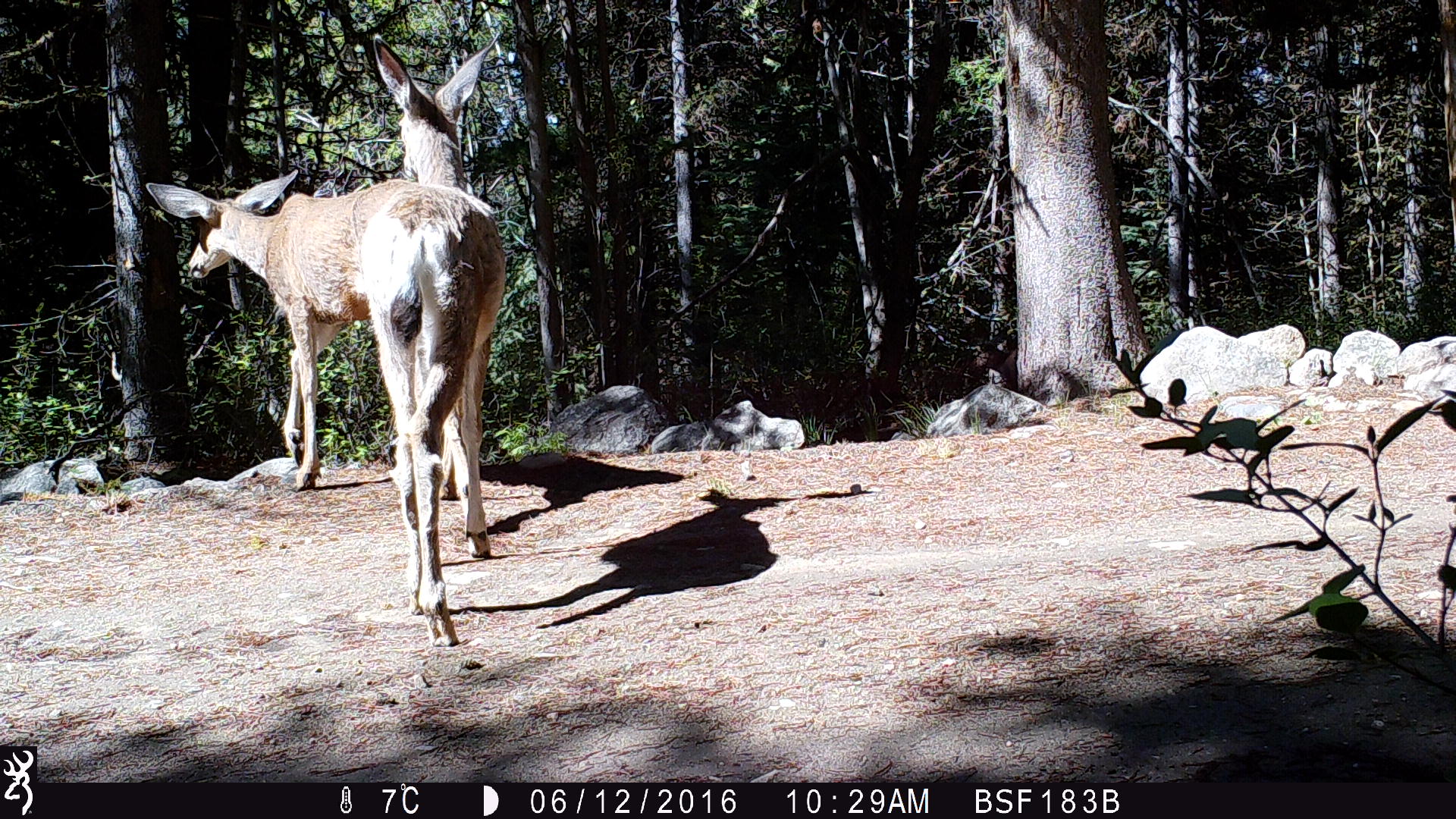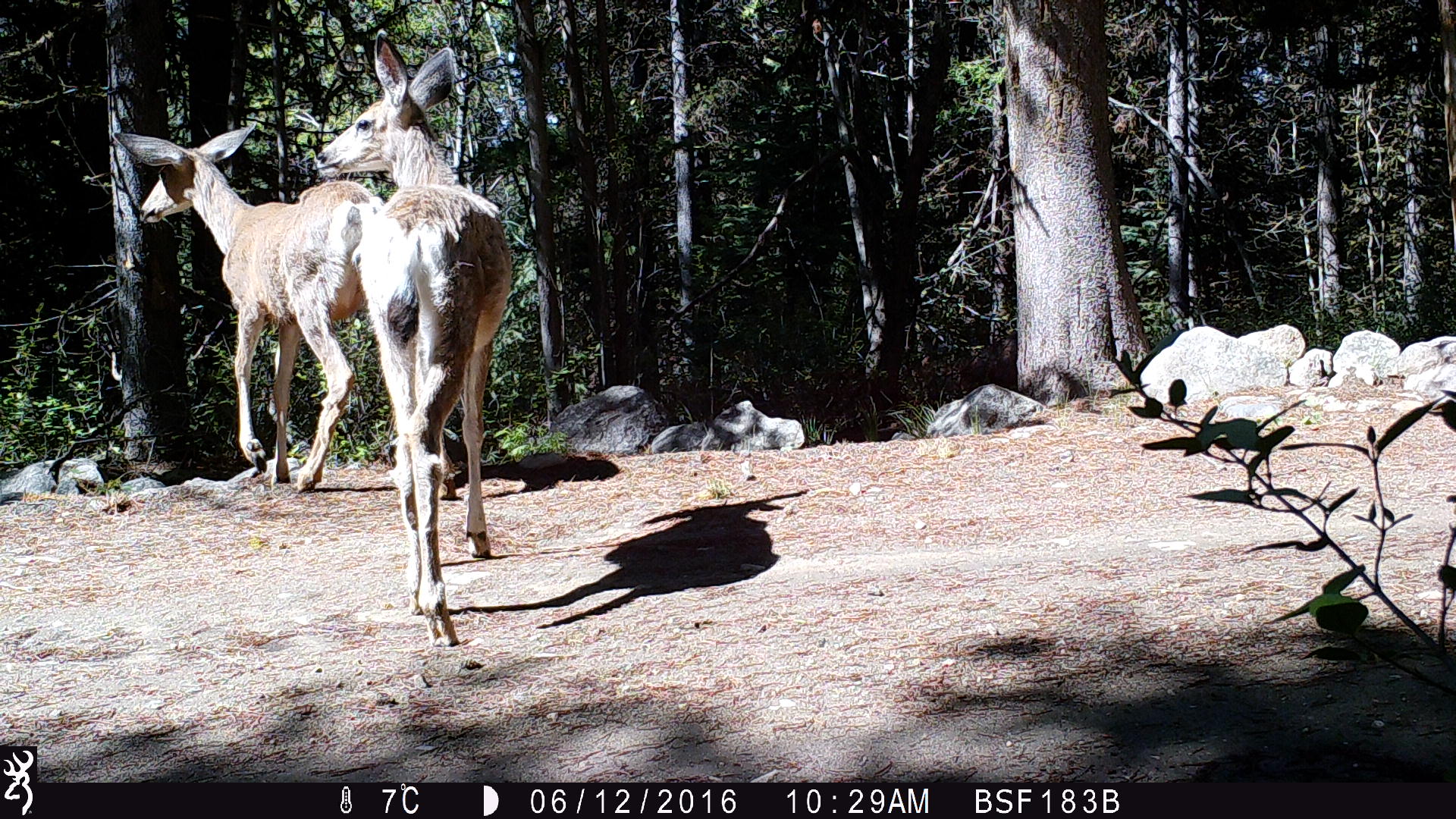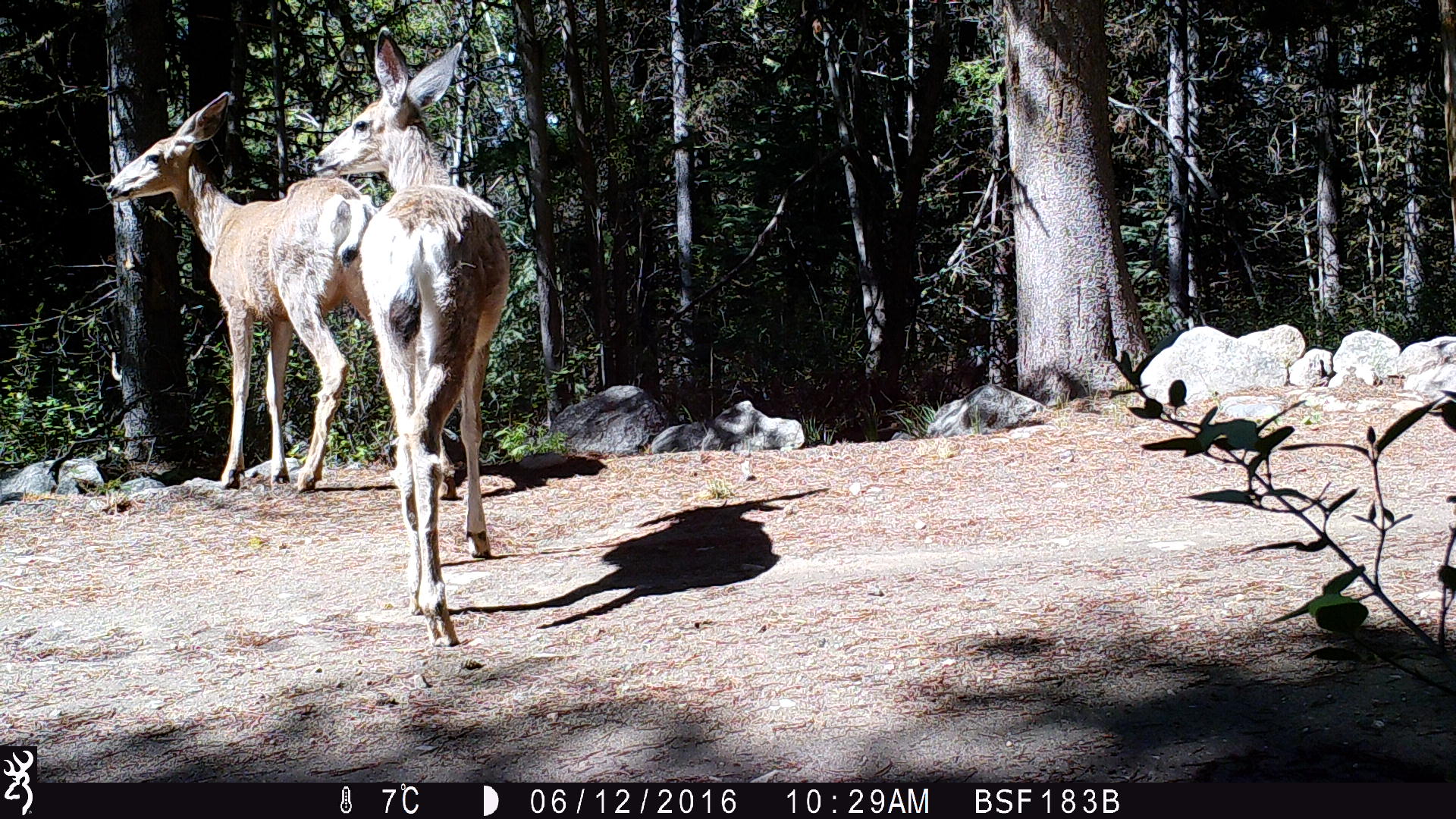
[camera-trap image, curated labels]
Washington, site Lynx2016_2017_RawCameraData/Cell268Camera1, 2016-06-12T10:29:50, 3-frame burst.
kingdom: Animalia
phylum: Chordata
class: Mammalia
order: Artiodactyla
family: Cervidae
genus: Odocoileus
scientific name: Odocoileus hemionus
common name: mule deer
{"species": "Odocoileus hemionus (mule deer)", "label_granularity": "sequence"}